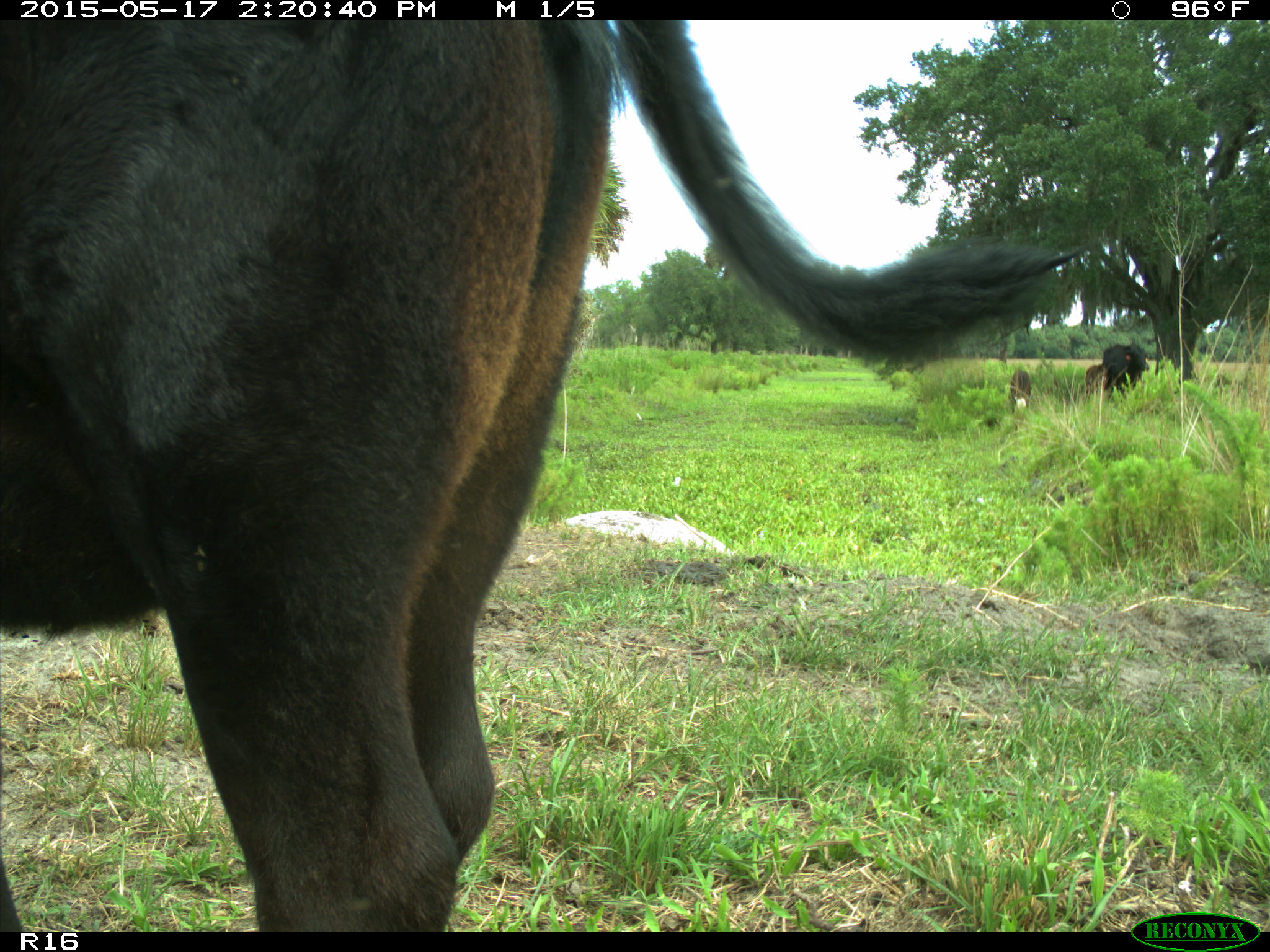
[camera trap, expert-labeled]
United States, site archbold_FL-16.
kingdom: Animalia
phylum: Chordata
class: Mammalia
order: Artiodactyla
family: Bovidae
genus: Bos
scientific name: Bos taurus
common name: domestic cow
Bos taurus (domestic cow).